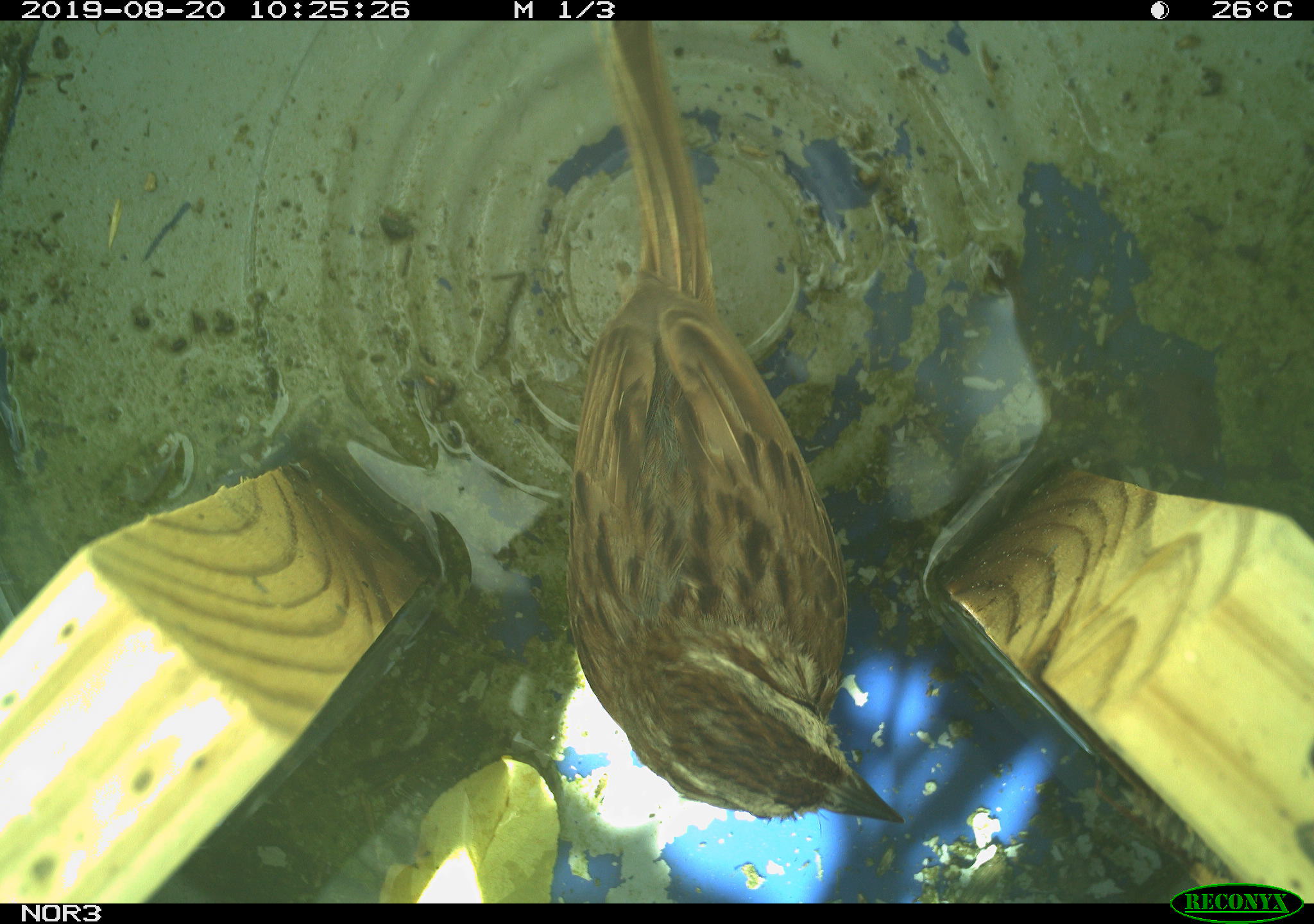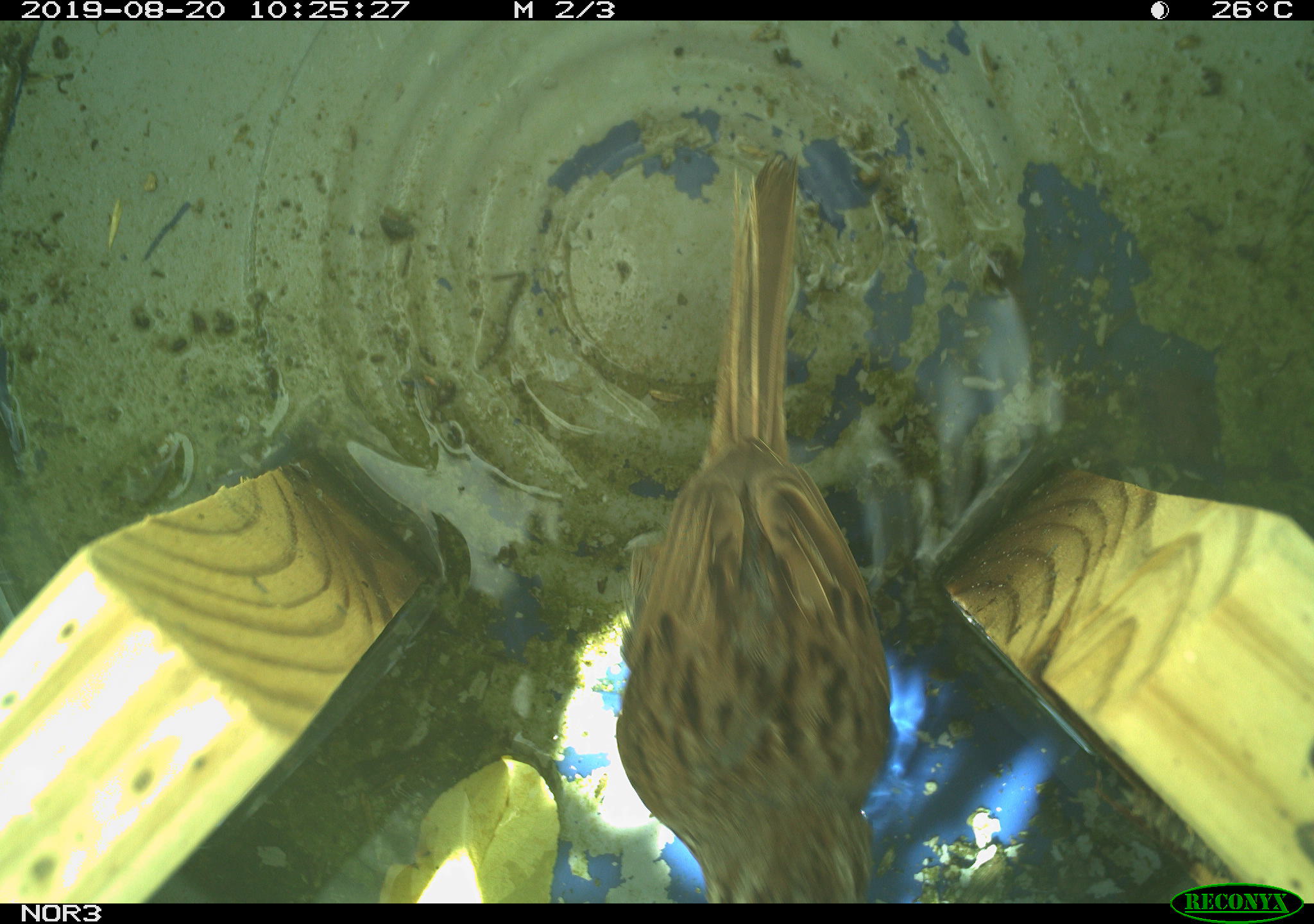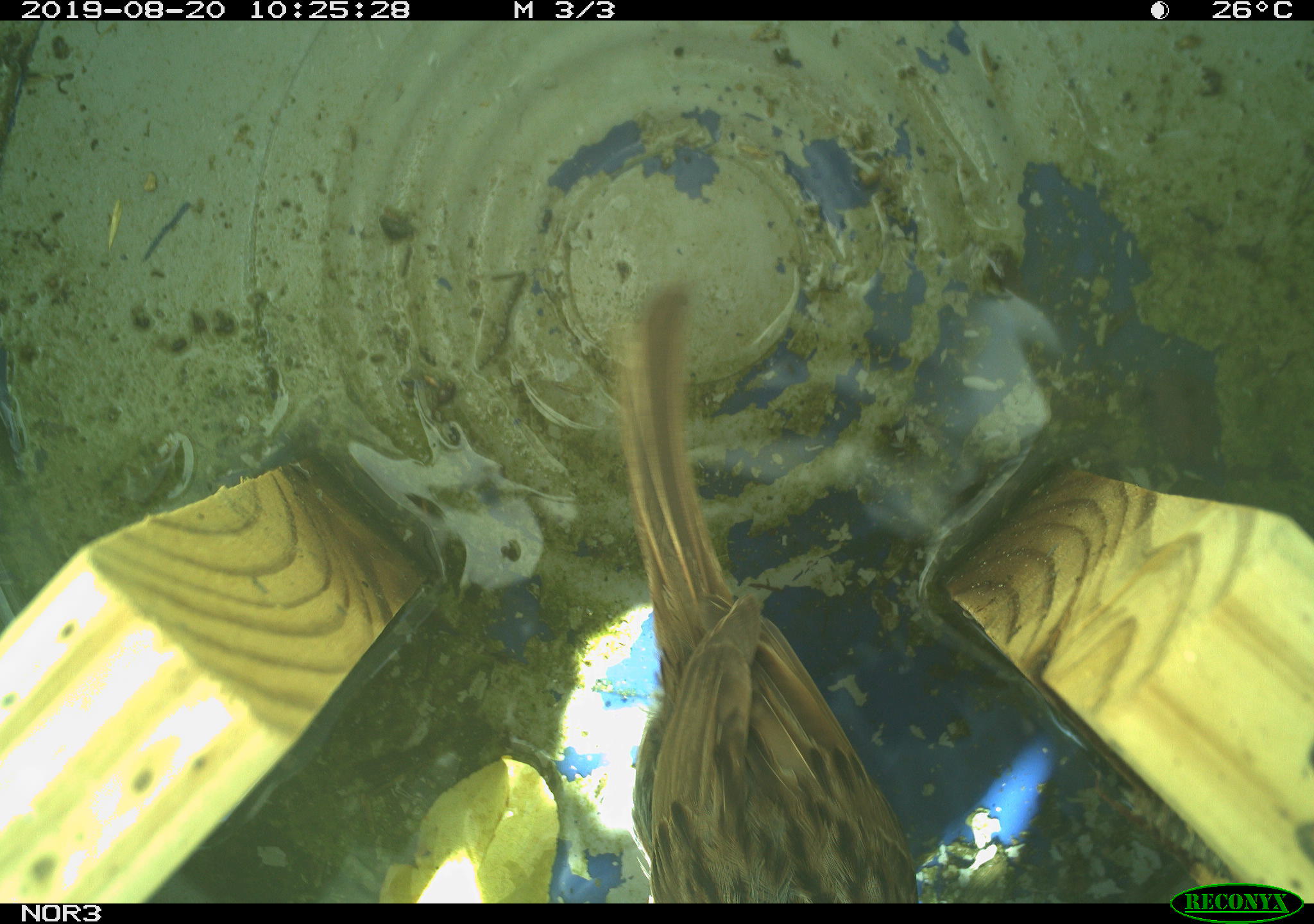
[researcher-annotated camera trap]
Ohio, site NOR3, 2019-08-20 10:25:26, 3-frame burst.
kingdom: Animalia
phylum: Chordata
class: Aves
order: Passeriformes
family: Passerellidae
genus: Melospiza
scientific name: Melospiza melodia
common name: song sparrow